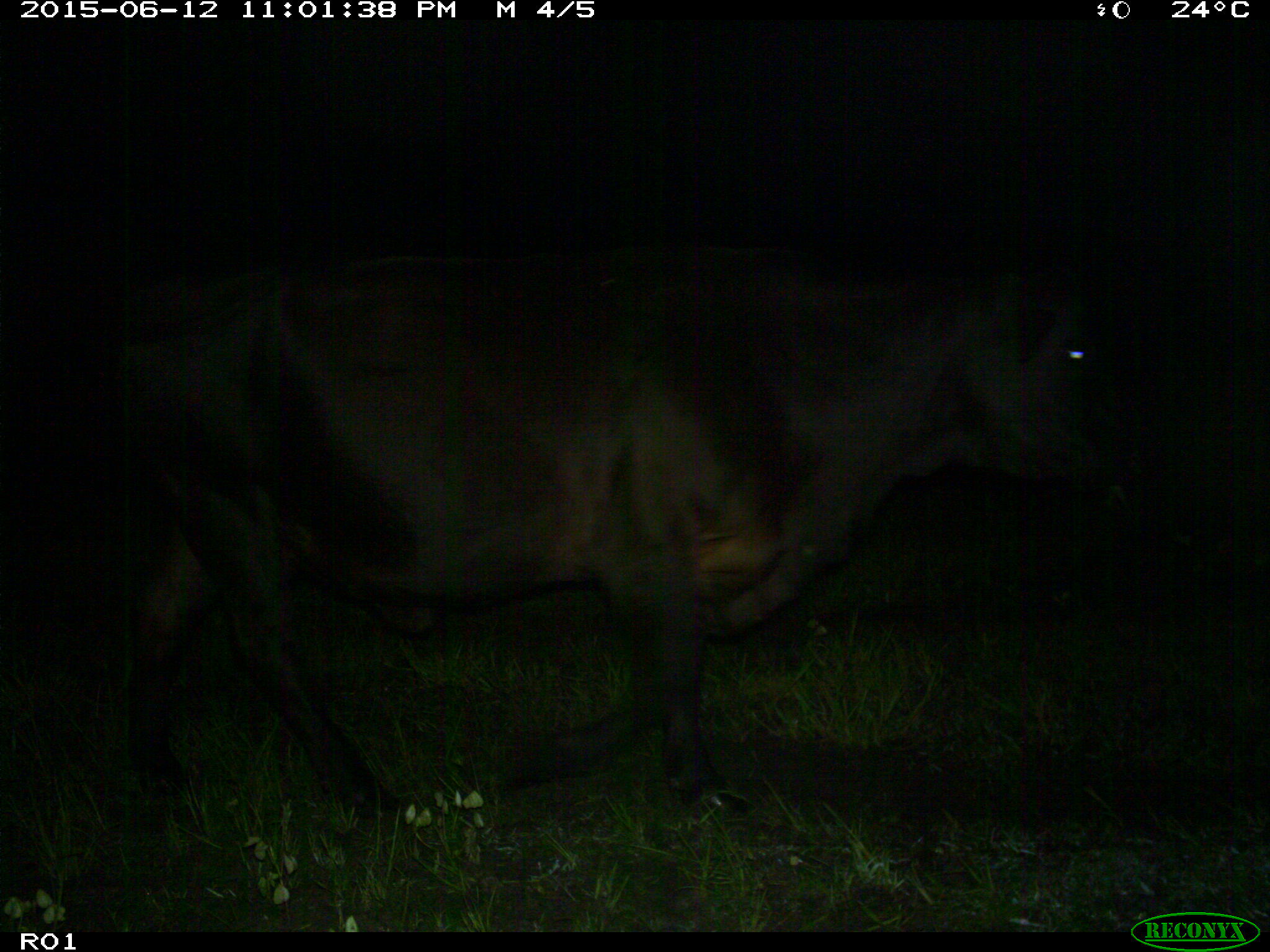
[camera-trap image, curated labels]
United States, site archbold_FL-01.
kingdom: Animalia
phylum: Chordata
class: Mammalia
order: Artiodactyla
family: Bovidae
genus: Bos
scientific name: Bos taurus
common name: domestic cow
Bos taurus (domestic cow).